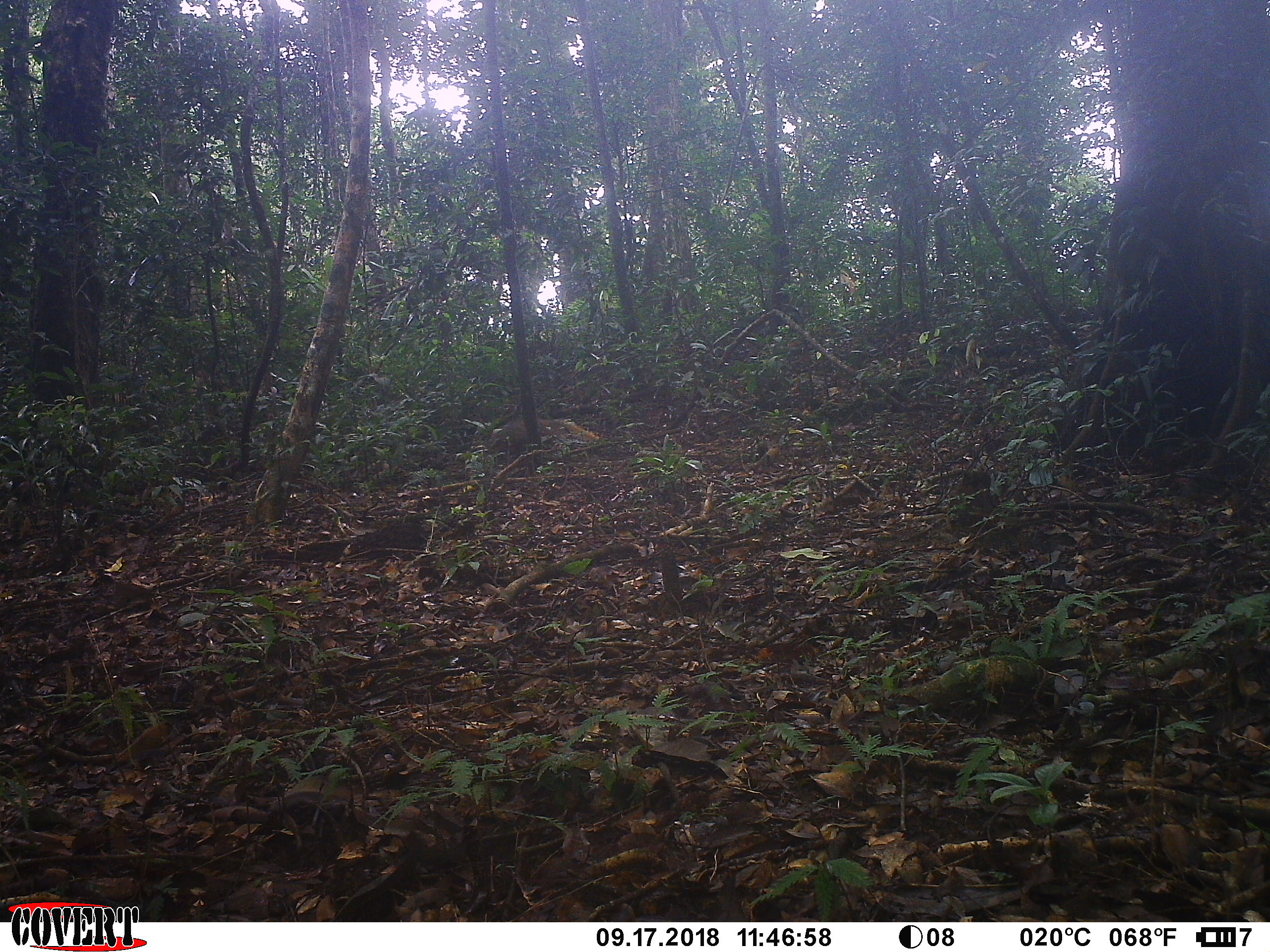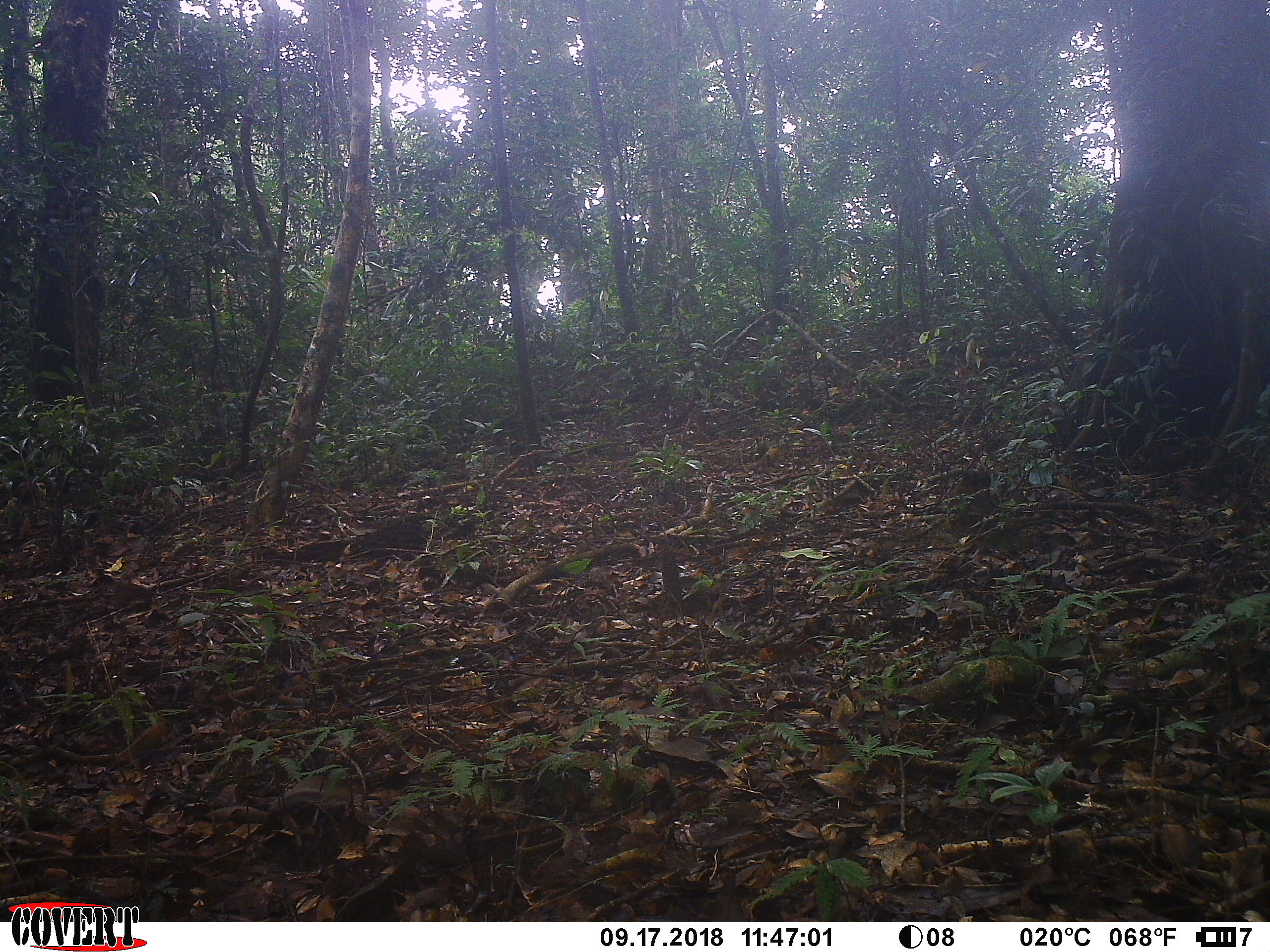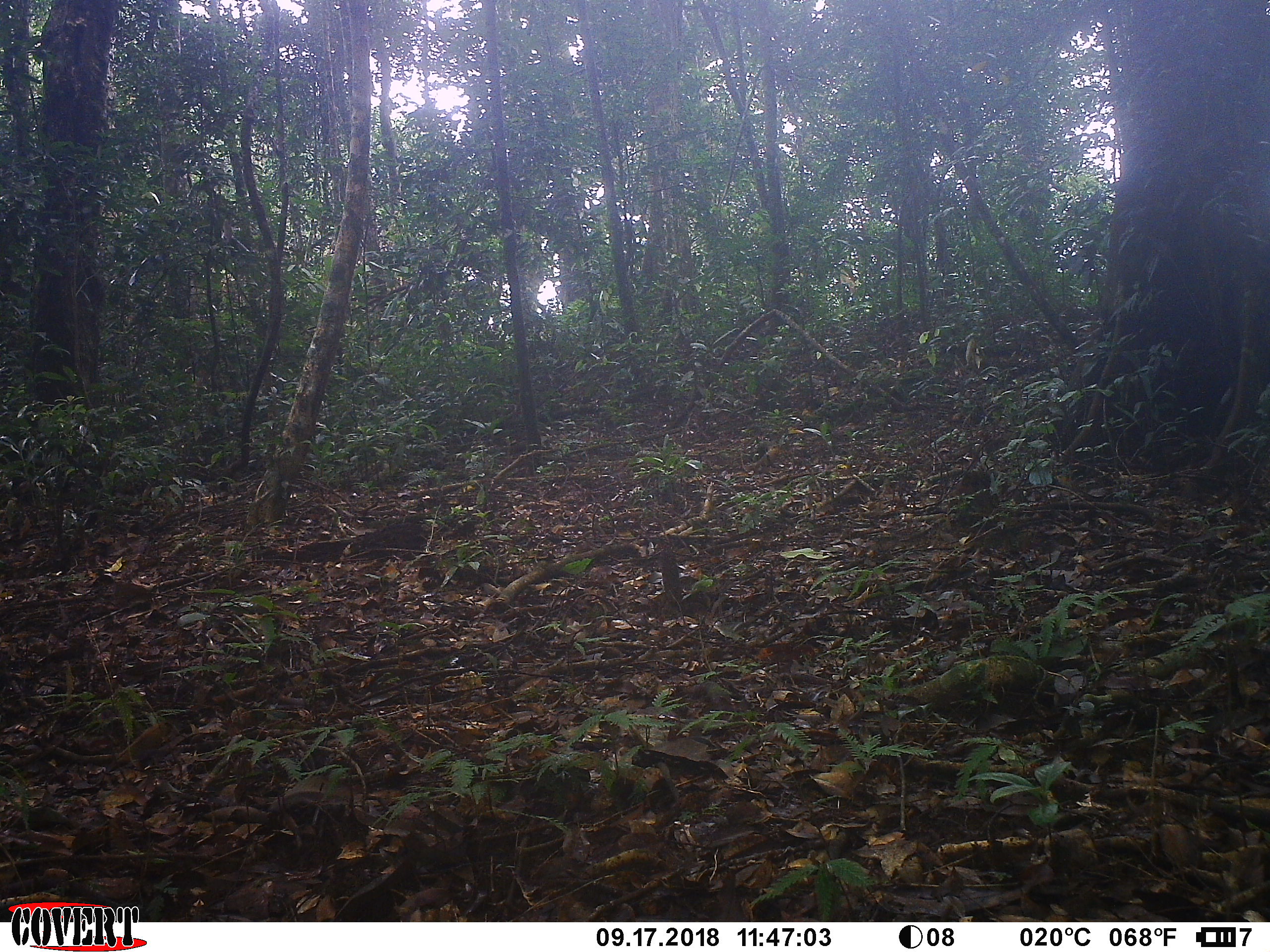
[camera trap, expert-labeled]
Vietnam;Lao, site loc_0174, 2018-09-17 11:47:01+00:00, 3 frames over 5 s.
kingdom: Animalia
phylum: Chordata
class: Mammalia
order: Carnivora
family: Herpestidae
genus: Urva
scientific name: Urva urva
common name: crab-eating mongoose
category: crab eating mongoose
Crab eating mongoose (crab-eating mongoose) (Urva urva). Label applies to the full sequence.